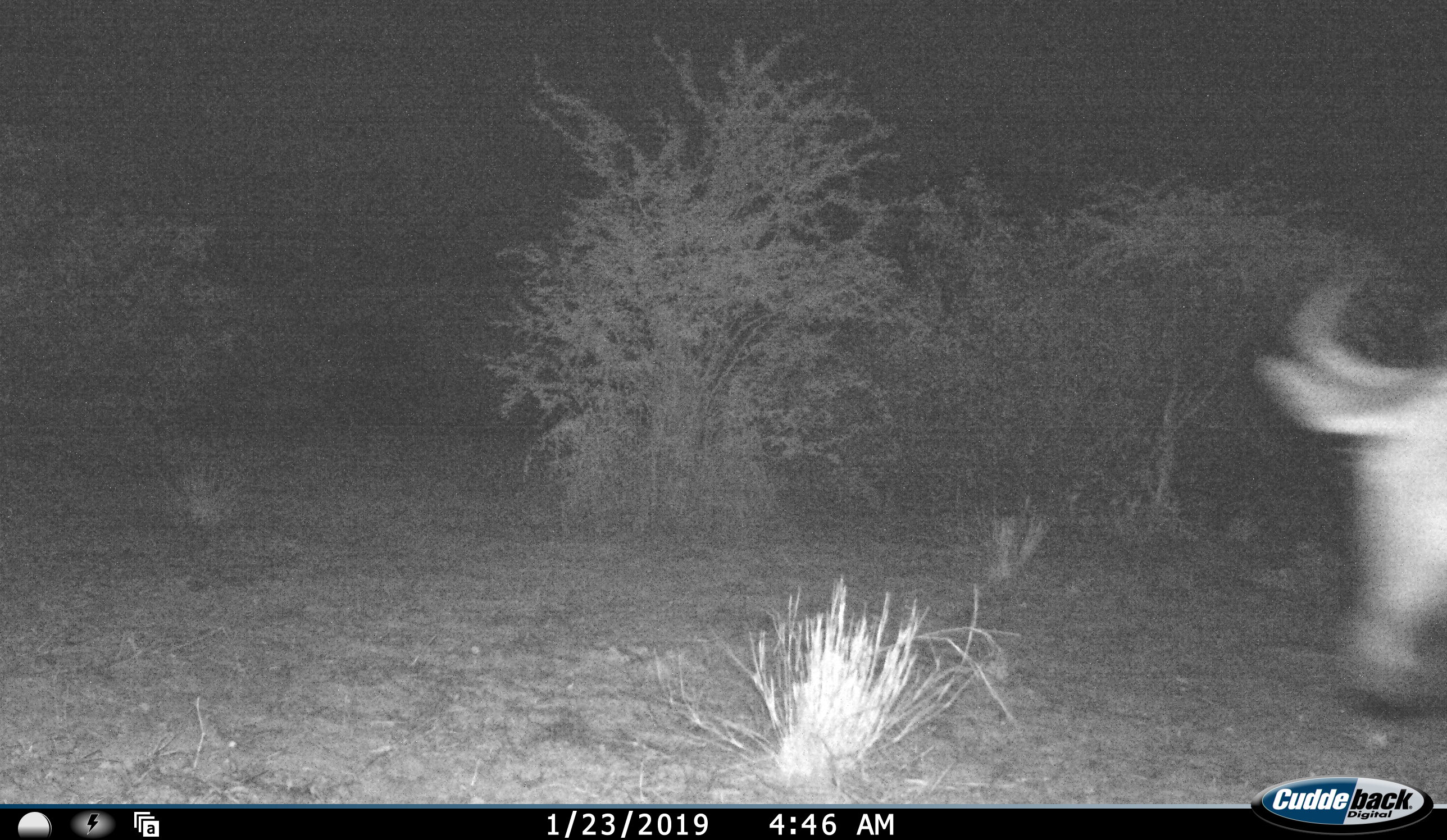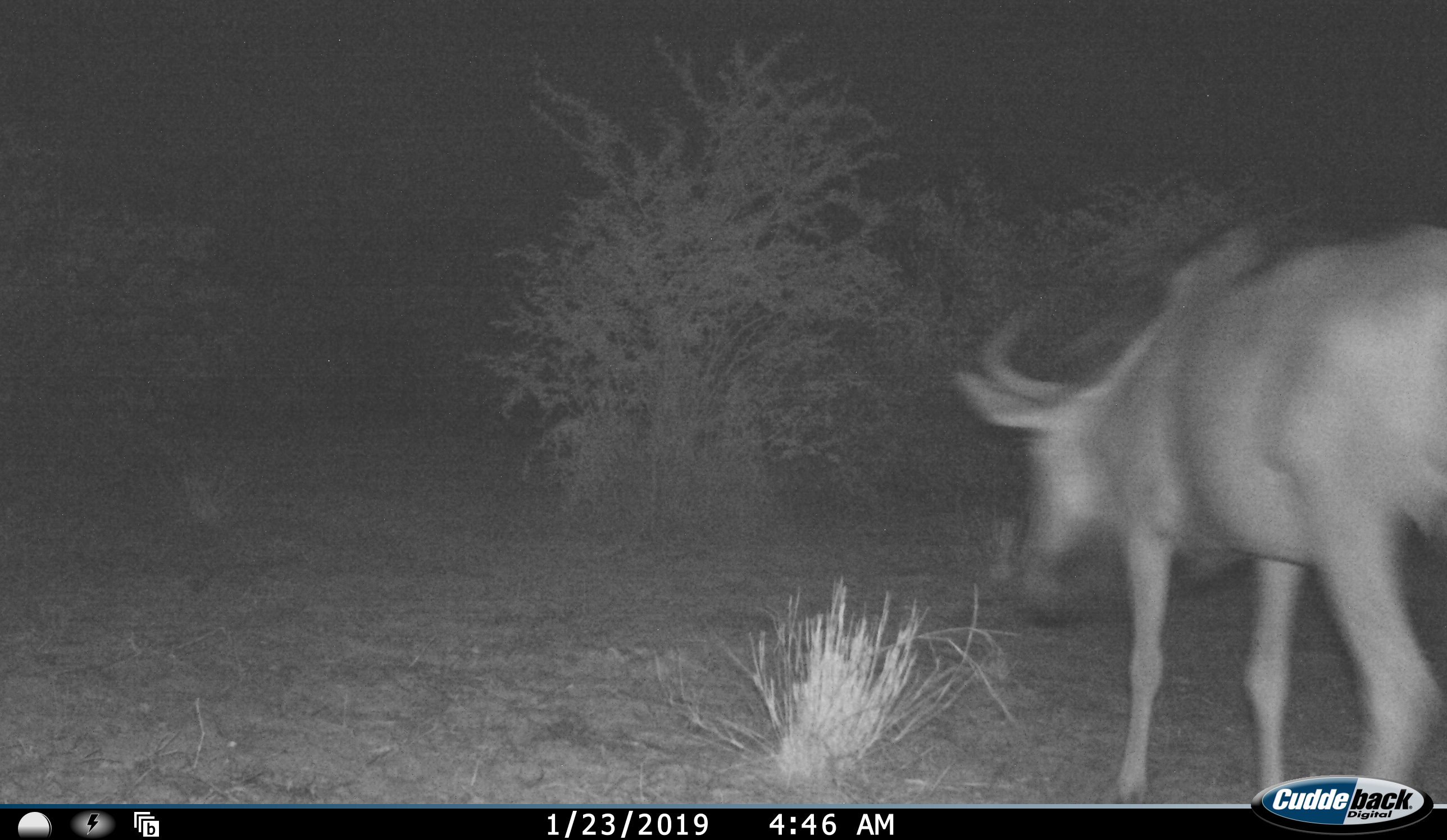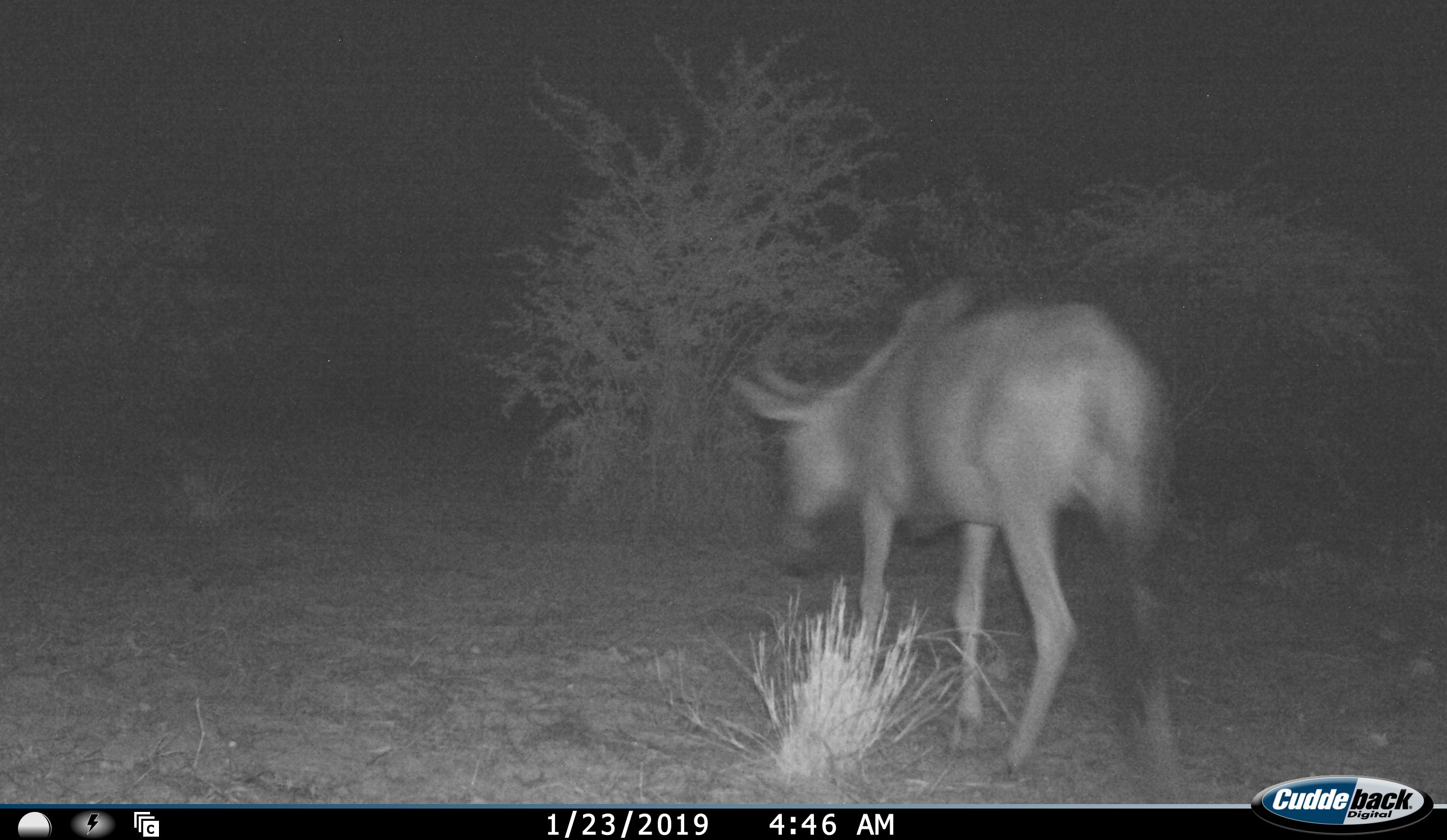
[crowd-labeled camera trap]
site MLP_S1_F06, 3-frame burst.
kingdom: Animalia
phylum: Chordata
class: Mammalia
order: Artiodactyla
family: Bovidae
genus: Connochaetes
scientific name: Connochaetes taurinus taurinus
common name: blue wildebeest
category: wildebeestblue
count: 1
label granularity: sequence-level